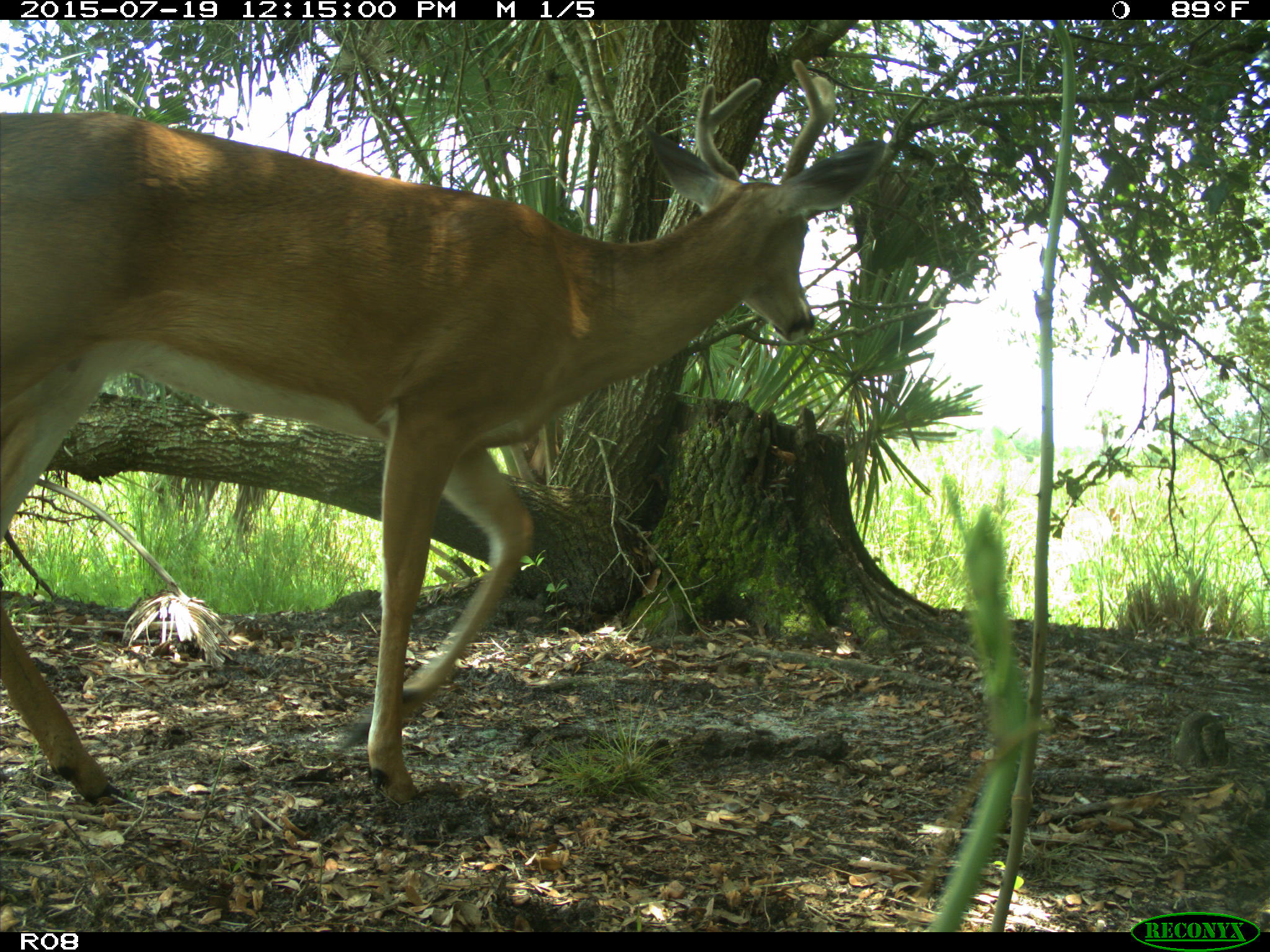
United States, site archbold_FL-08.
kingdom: Animalia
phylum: Chordata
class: Mammalia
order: Artiodactyla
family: Cervidae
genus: Odocoileus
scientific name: Odocoileus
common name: deer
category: unidentified deer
Unidentified deer (deer) (Odocoileus).